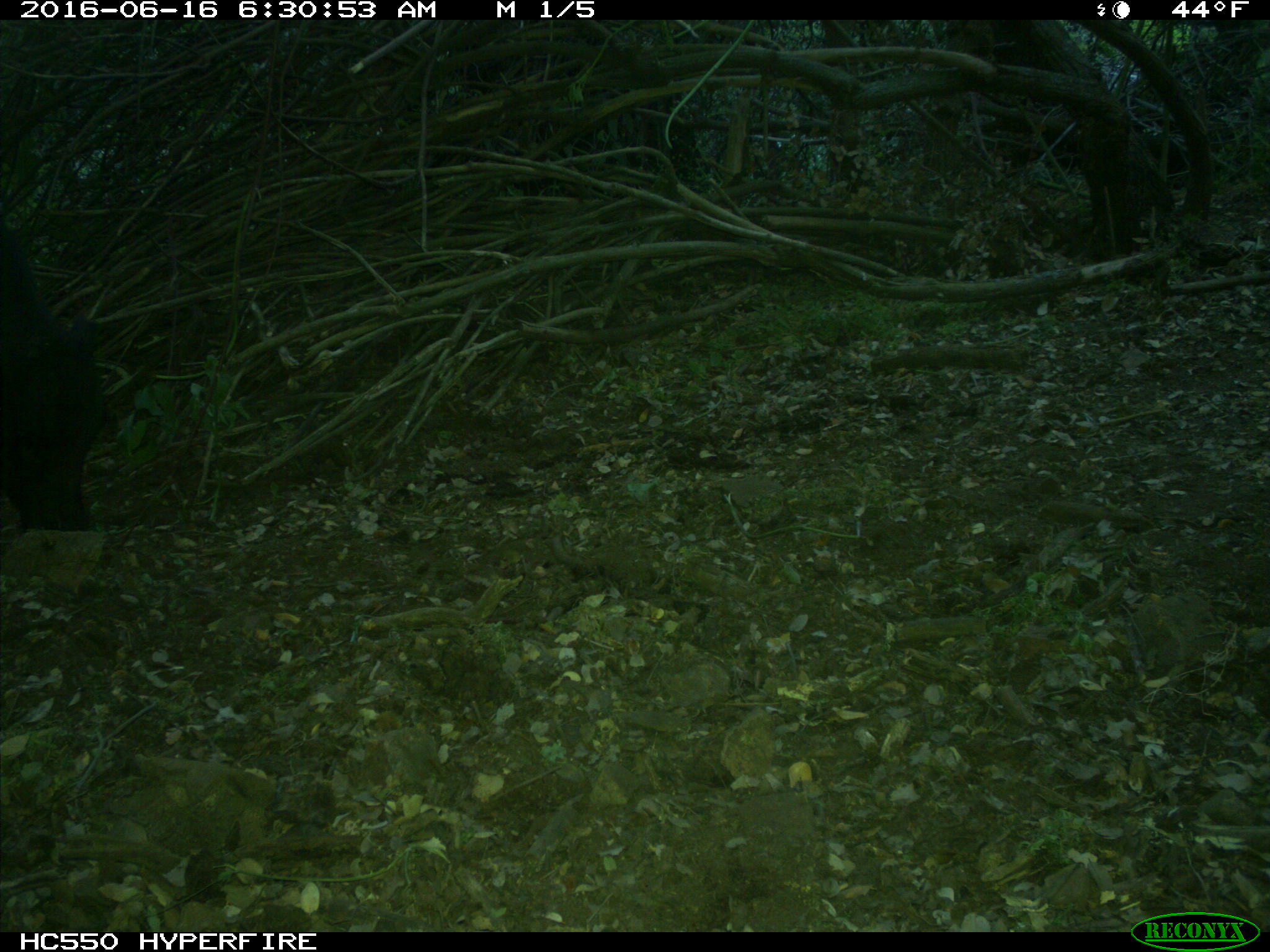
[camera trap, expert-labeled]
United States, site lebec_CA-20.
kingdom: Animalia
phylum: Chordata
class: Mammalia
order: Artiodactyla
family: Bovidae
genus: Bos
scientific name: Bos taurus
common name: domestic cow